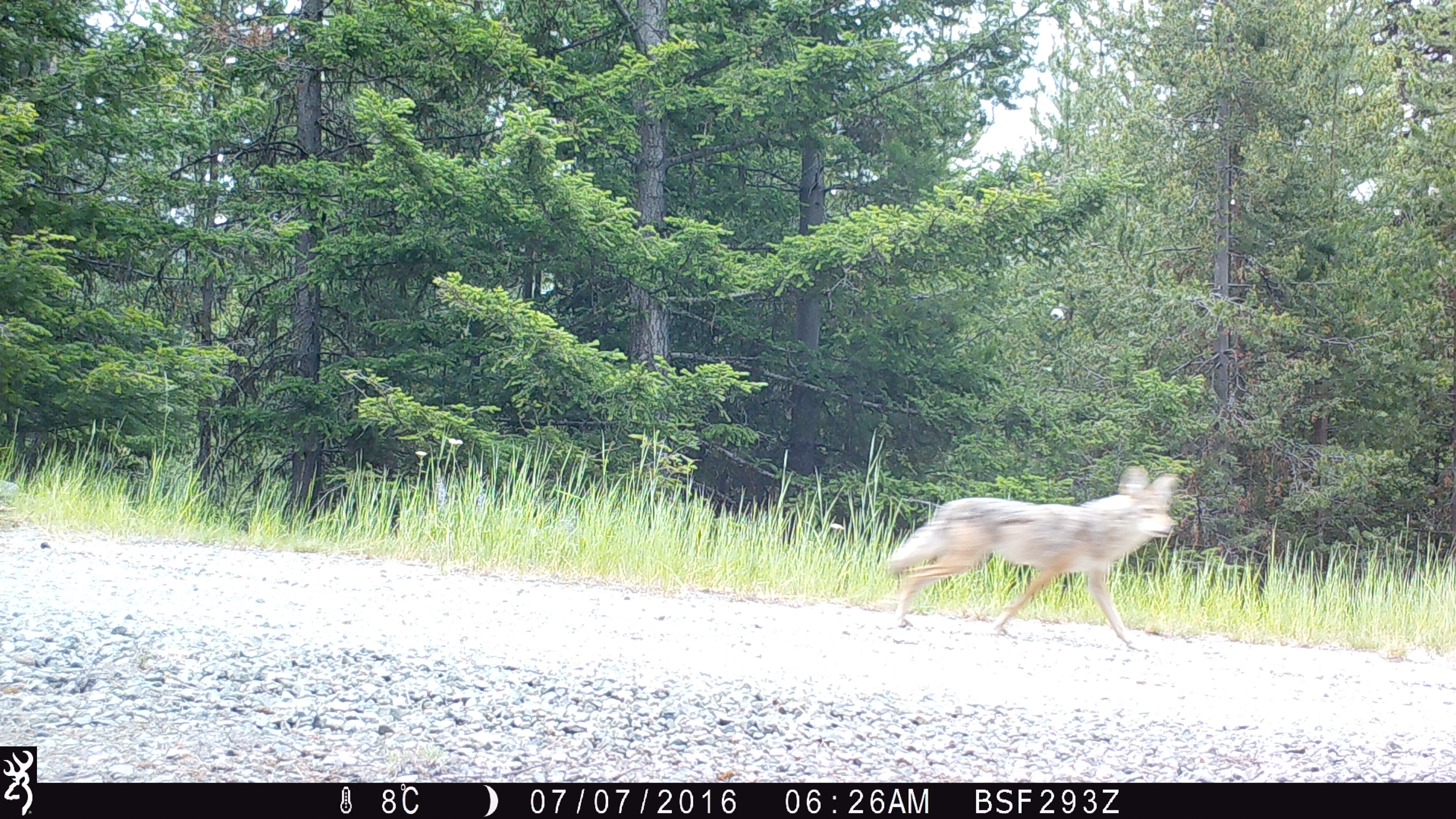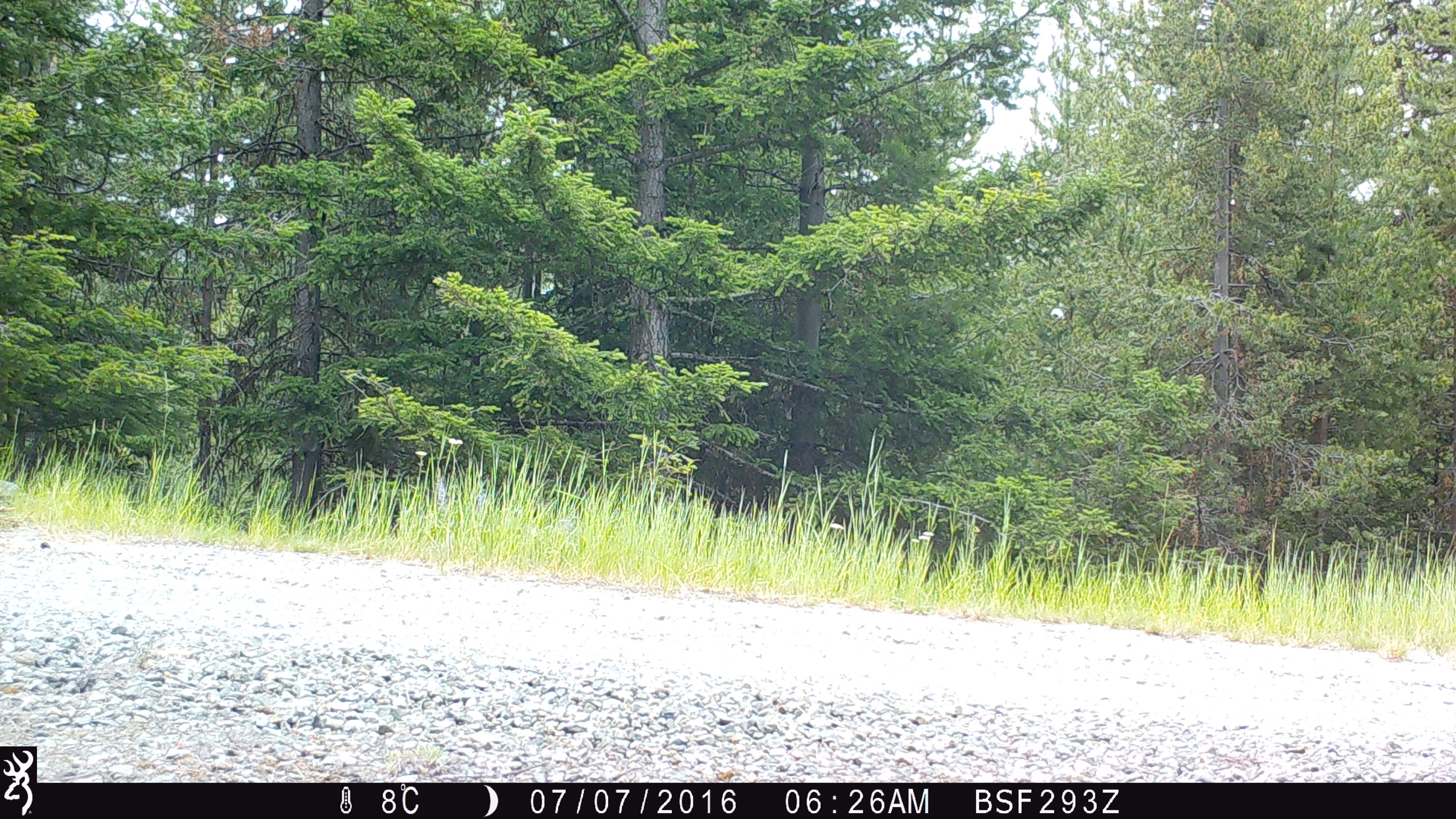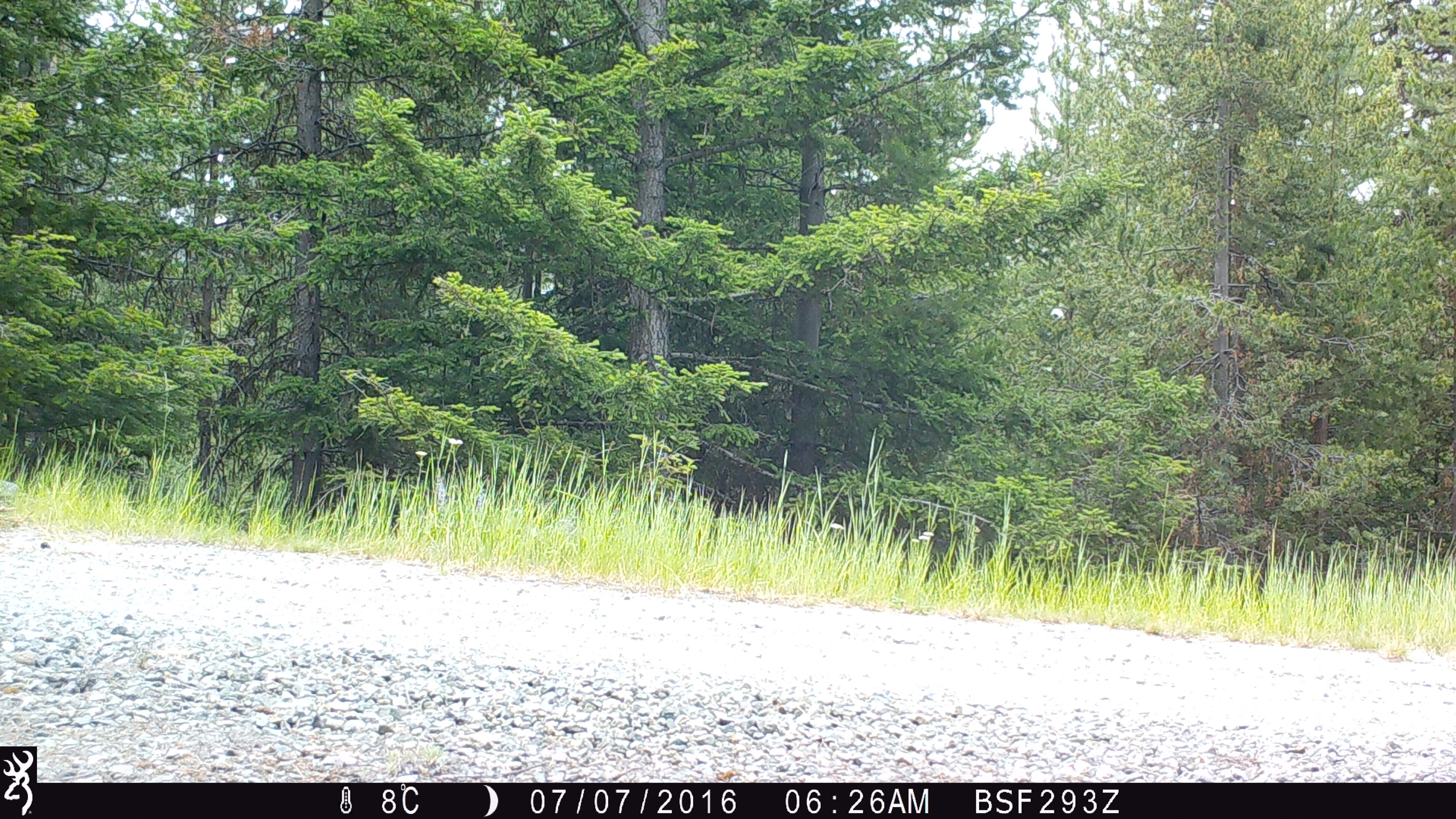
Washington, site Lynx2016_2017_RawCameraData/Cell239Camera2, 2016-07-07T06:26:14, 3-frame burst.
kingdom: Animalia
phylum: Chordata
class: Mammalia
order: Carnivora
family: Canidae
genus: Canis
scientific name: Canis latrans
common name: coyote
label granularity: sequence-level